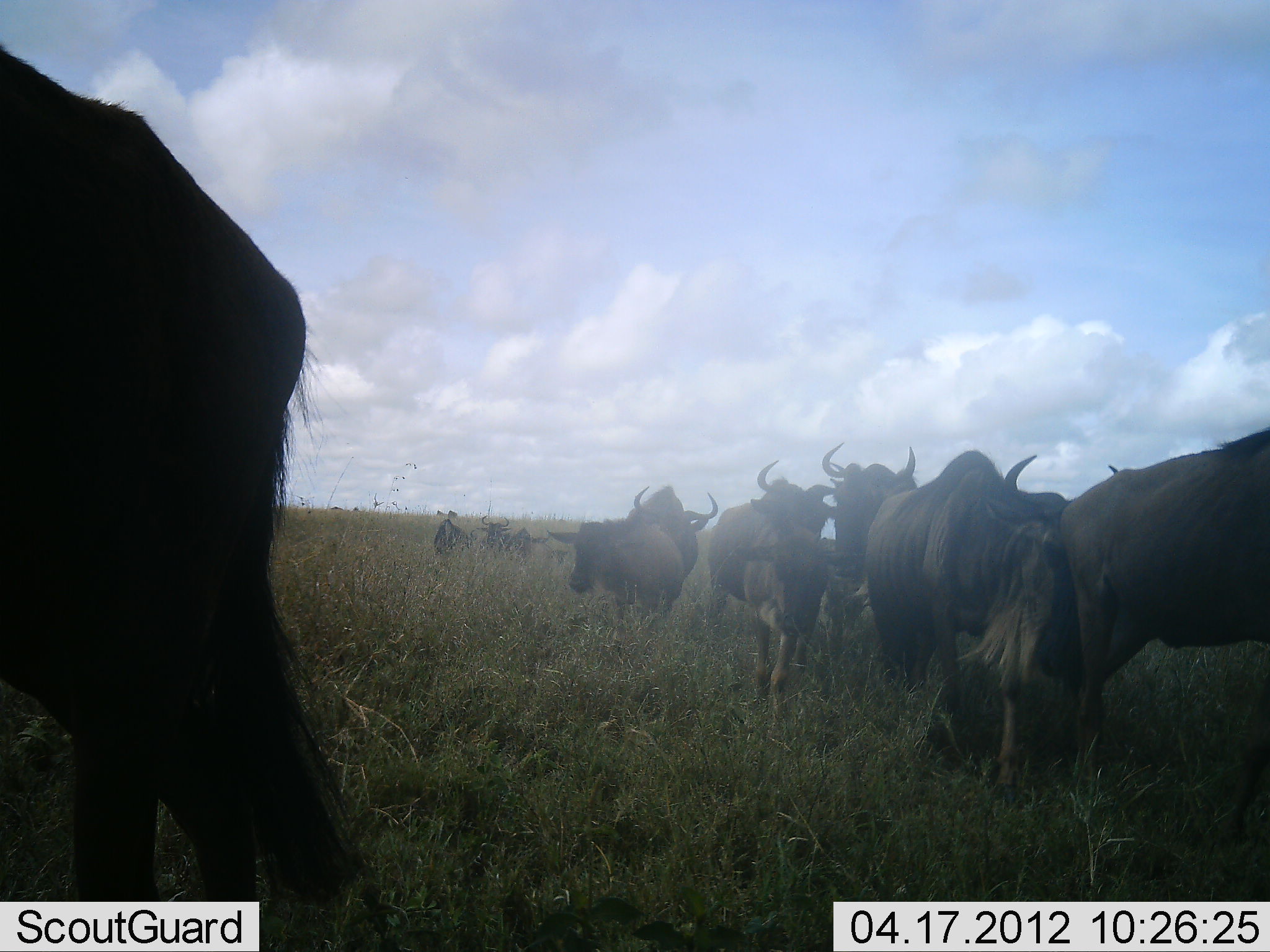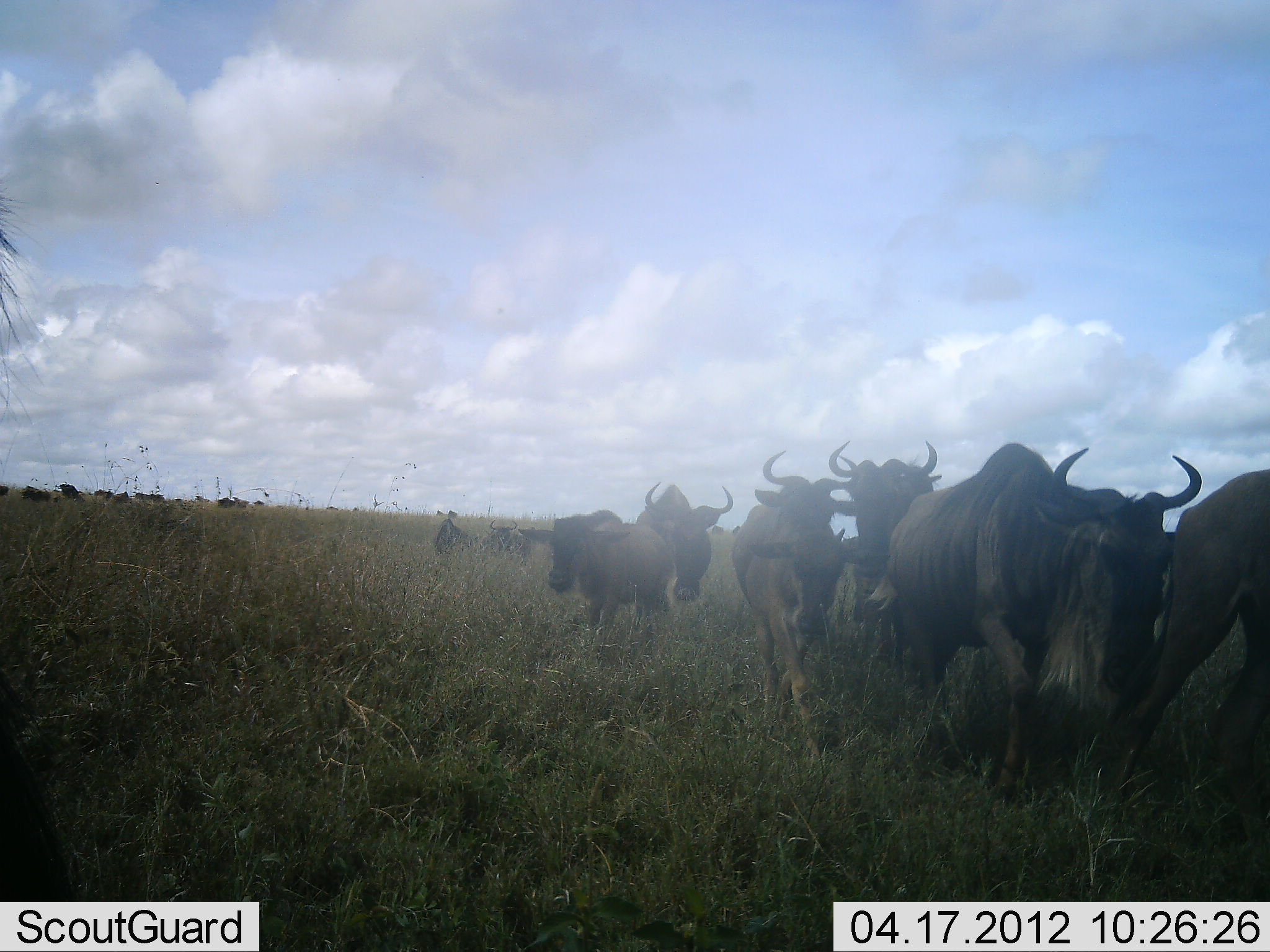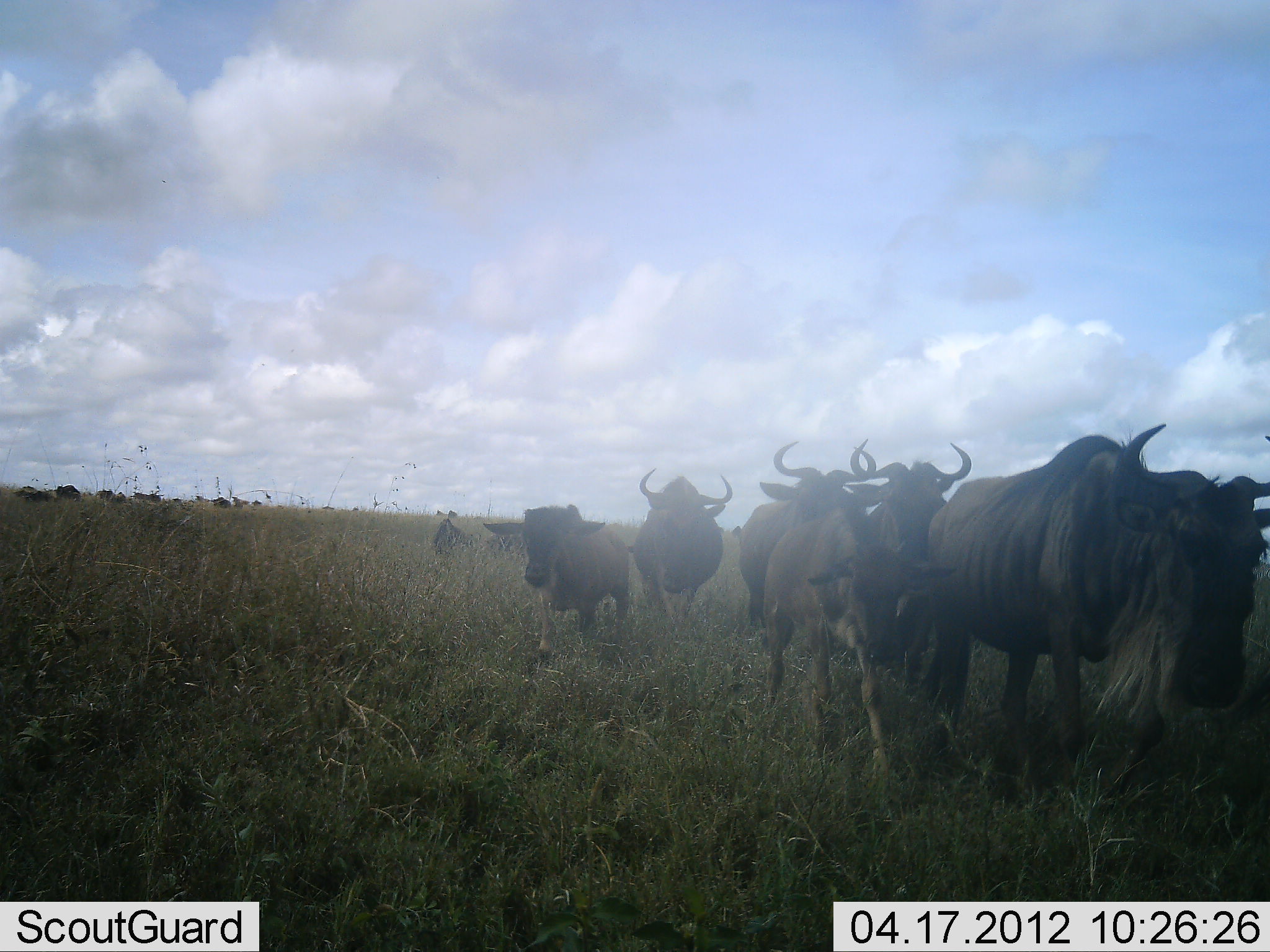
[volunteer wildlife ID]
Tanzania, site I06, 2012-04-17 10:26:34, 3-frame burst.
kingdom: Animalia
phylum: Chordata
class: Mammalia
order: Artiodactyla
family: Bovidae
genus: Connochaetes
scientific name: Connochaetes taurinus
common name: blue wildebeest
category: wildebeest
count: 11-50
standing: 9%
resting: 5%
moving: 100%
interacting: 0%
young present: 36%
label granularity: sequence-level